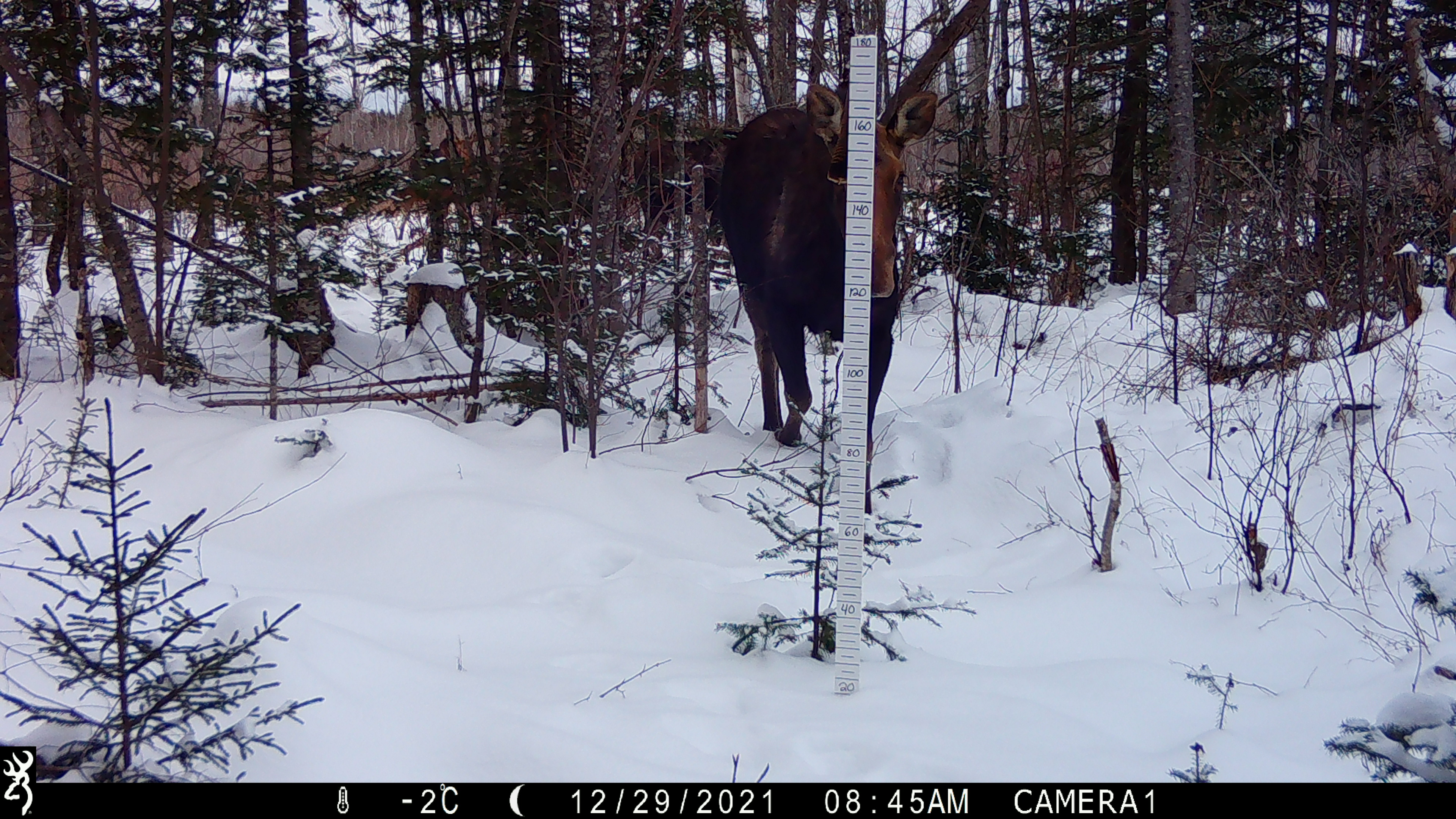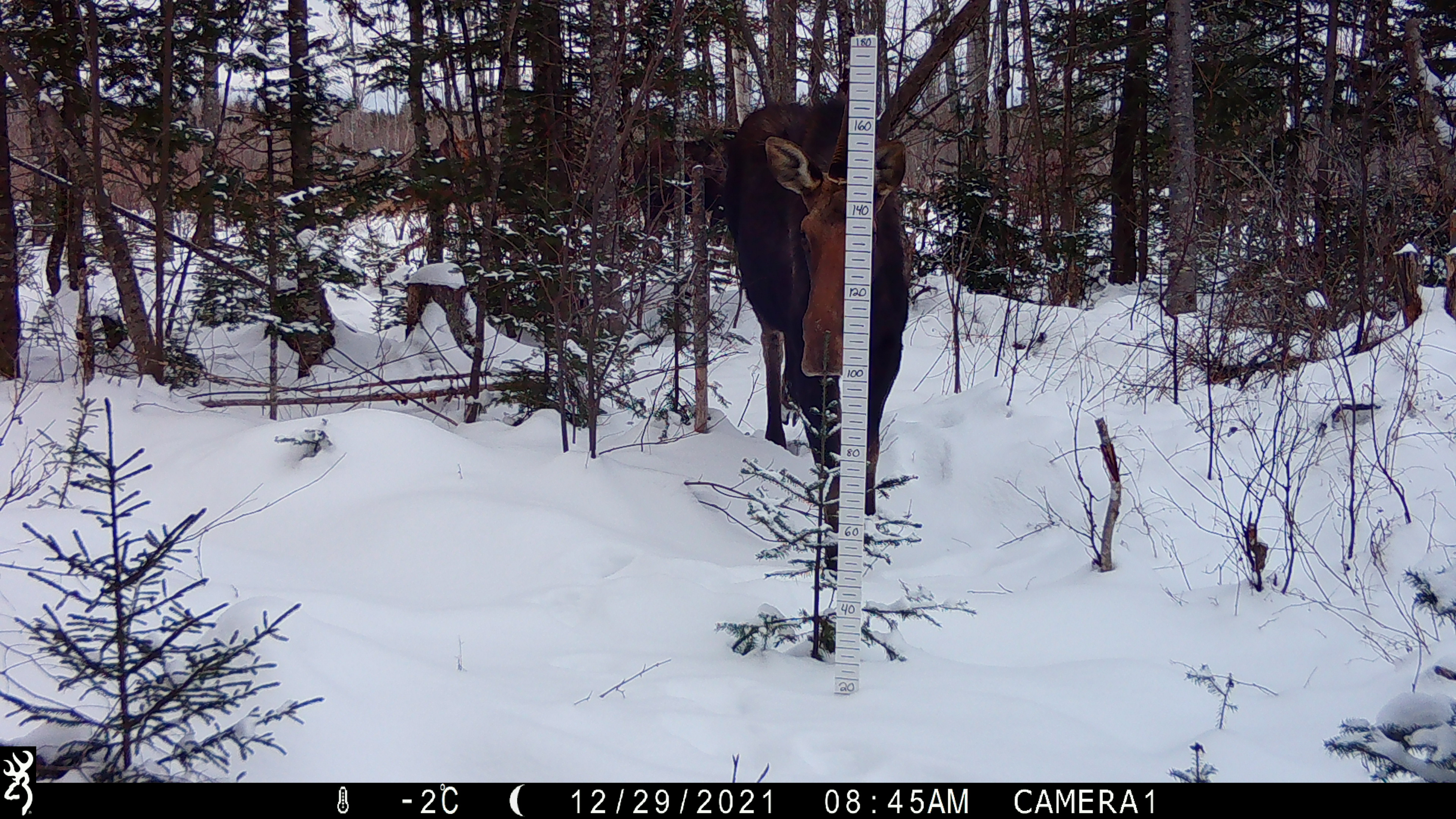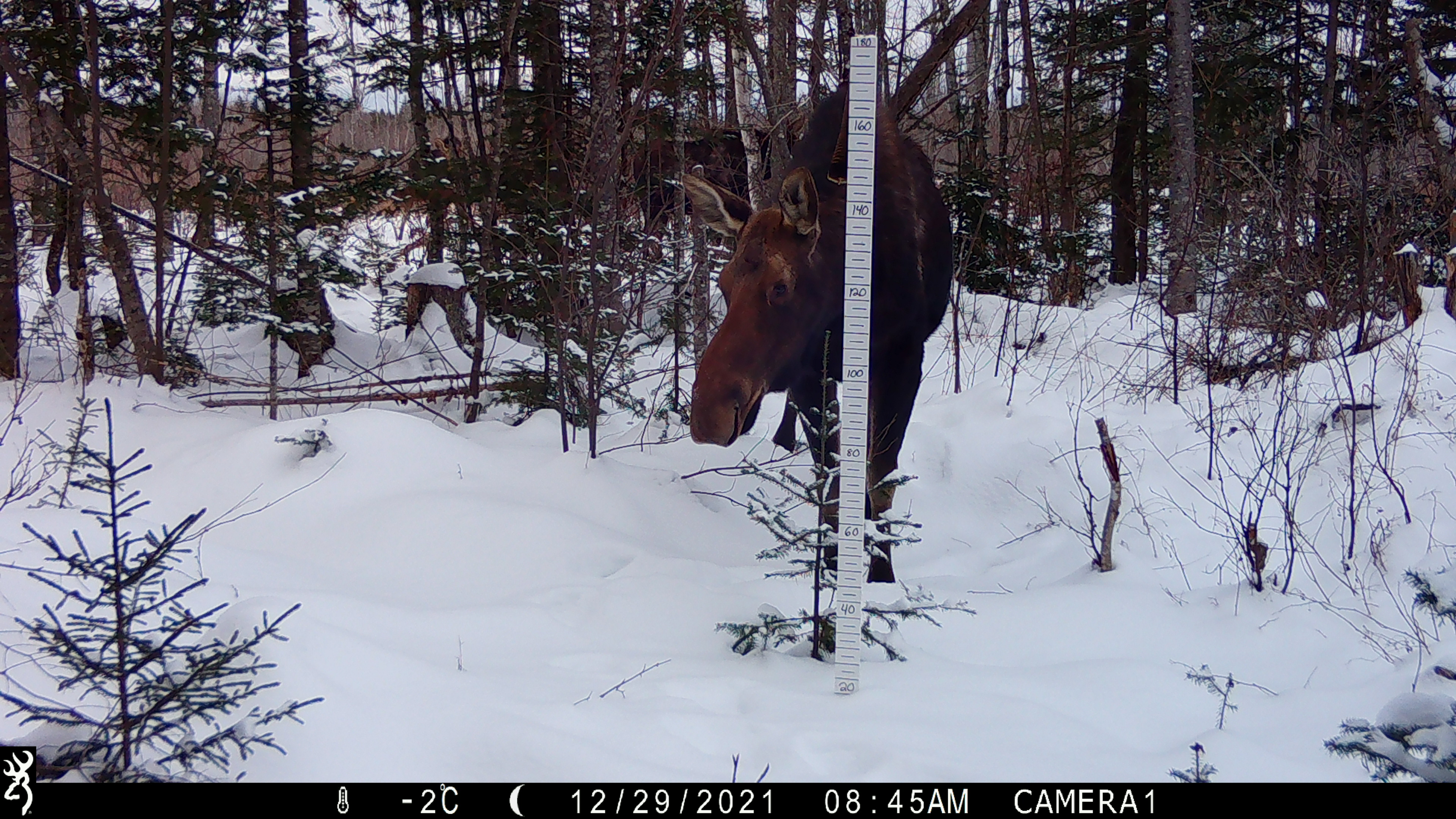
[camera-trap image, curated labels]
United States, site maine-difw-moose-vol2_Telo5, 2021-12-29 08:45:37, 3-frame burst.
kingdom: Animalia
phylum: Chordata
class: Mammalia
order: Artiodactyla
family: Cervidae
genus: Alces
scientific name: Alces alces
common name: moose